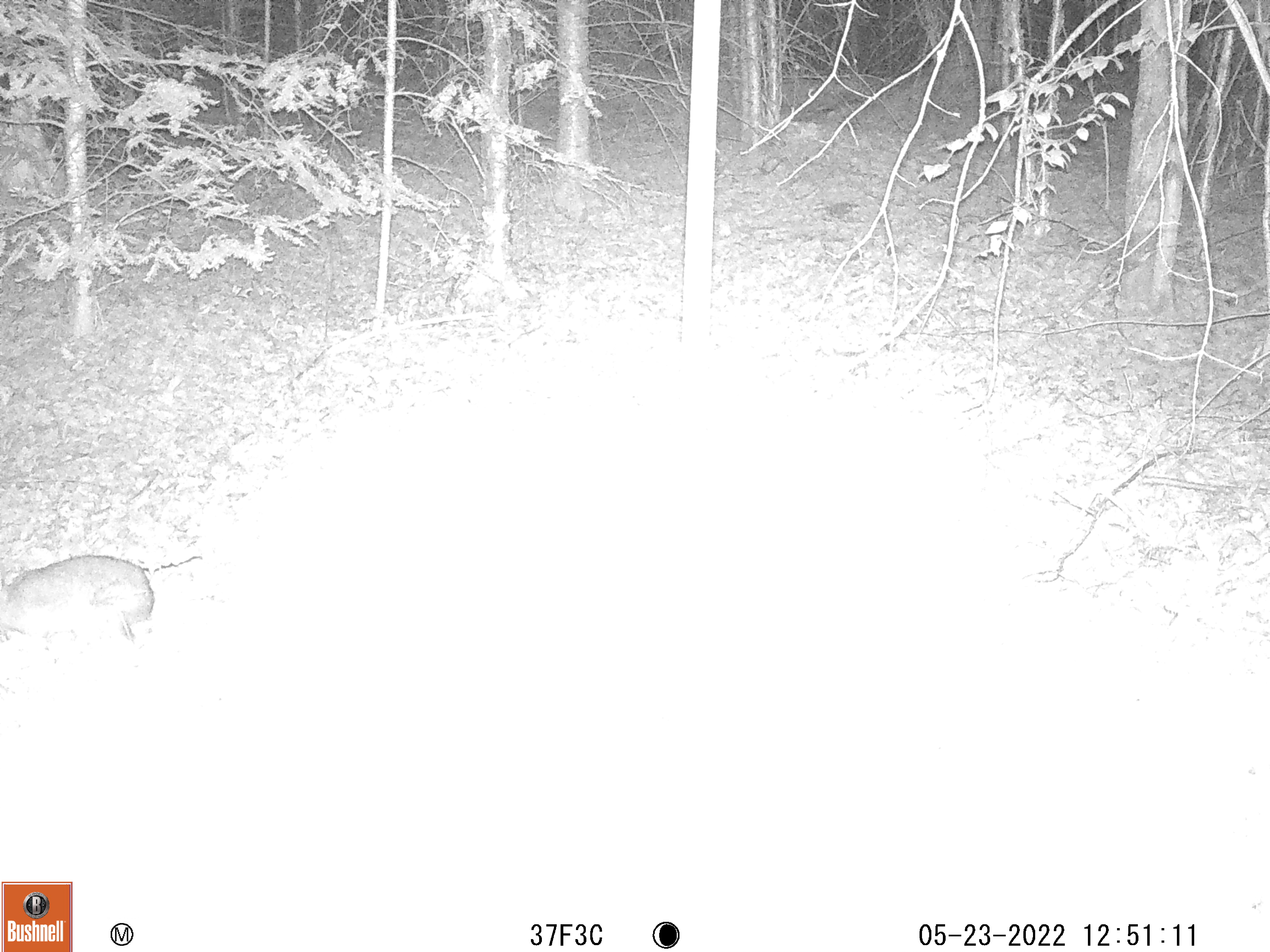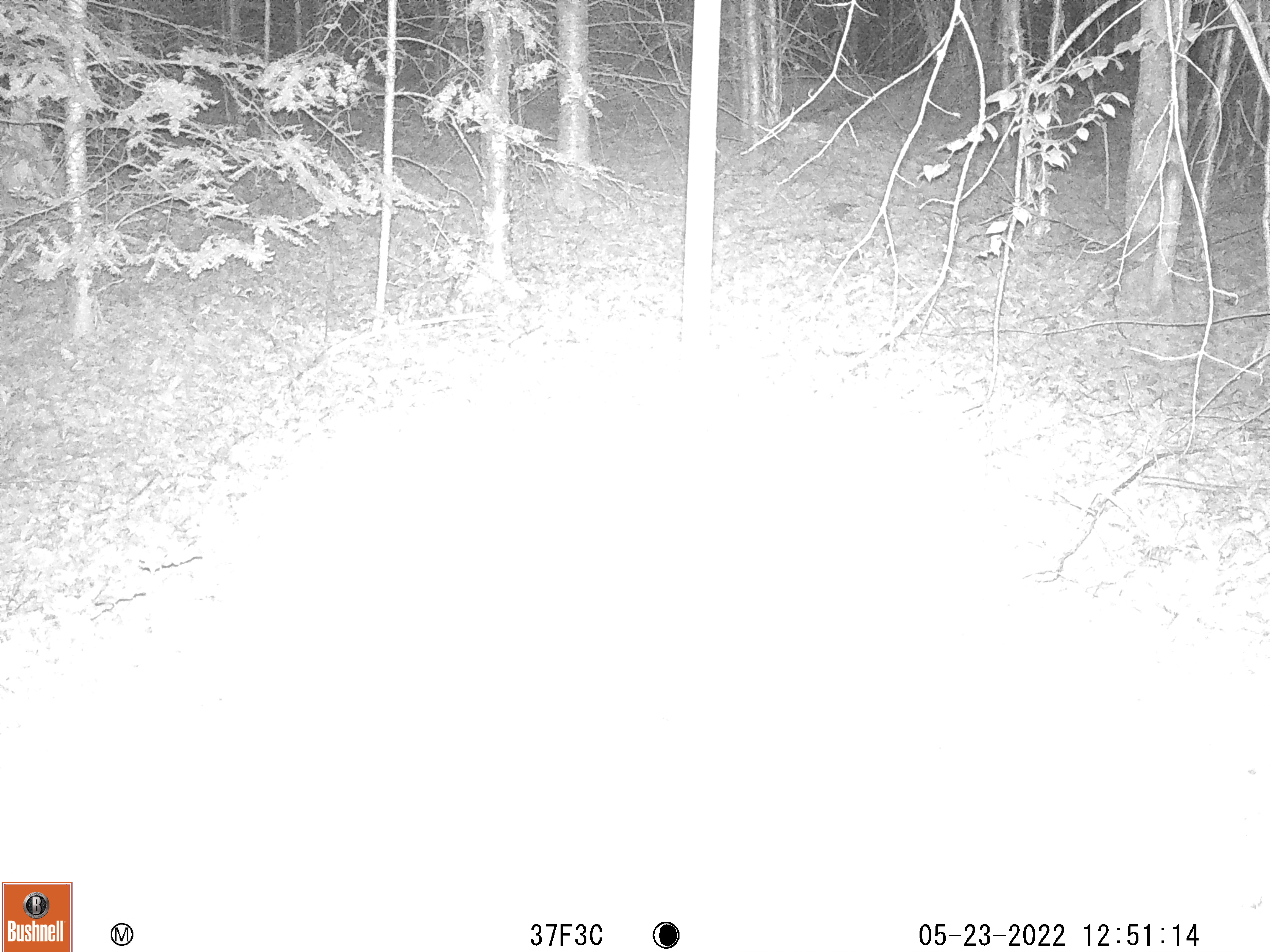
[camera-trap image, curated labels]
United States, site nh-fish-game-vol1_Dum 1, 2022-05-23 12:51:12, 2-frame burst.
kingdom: Animalia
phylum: Chordata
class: Mammalia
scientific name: Mammalia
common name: mammal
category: mammal sp.